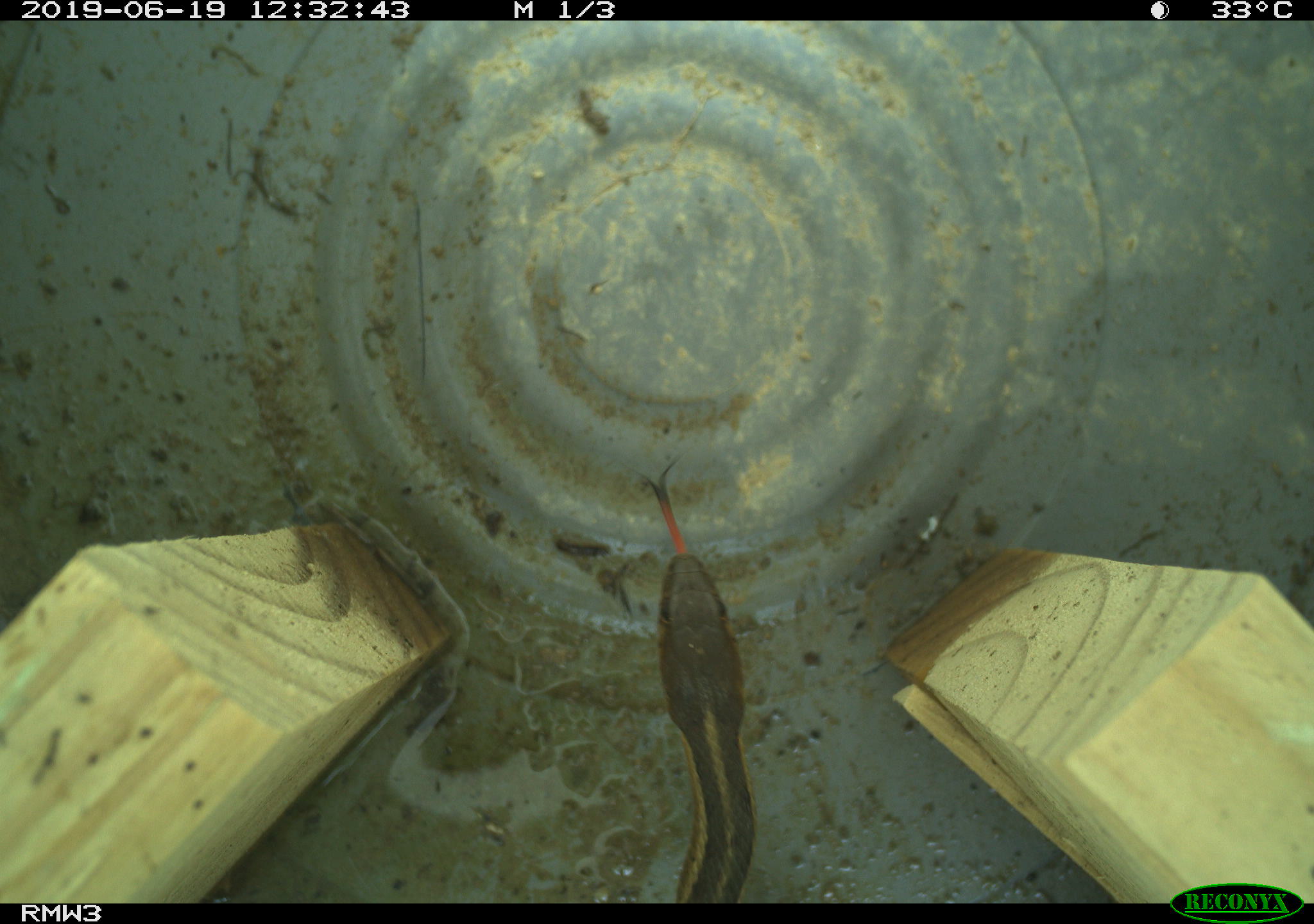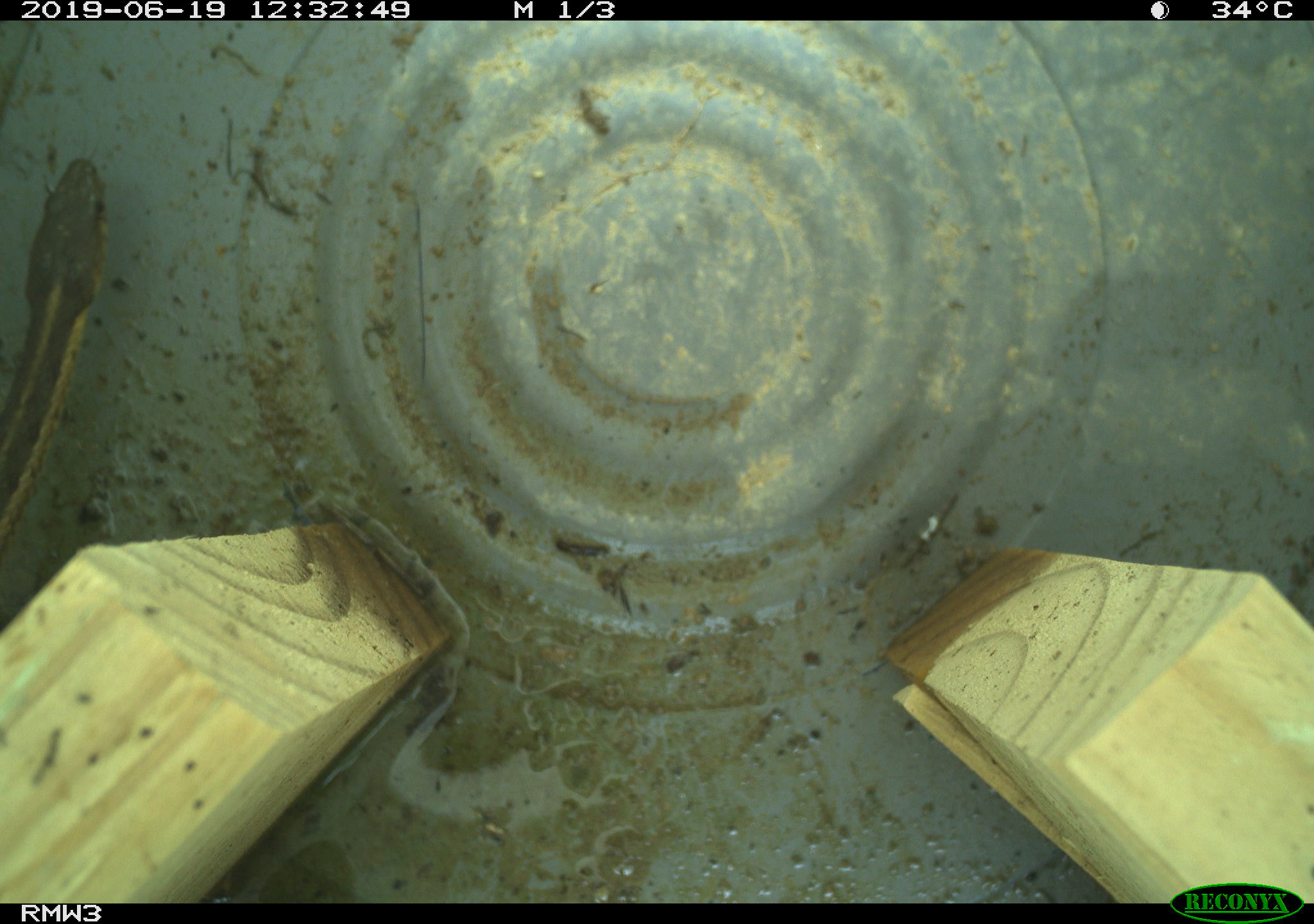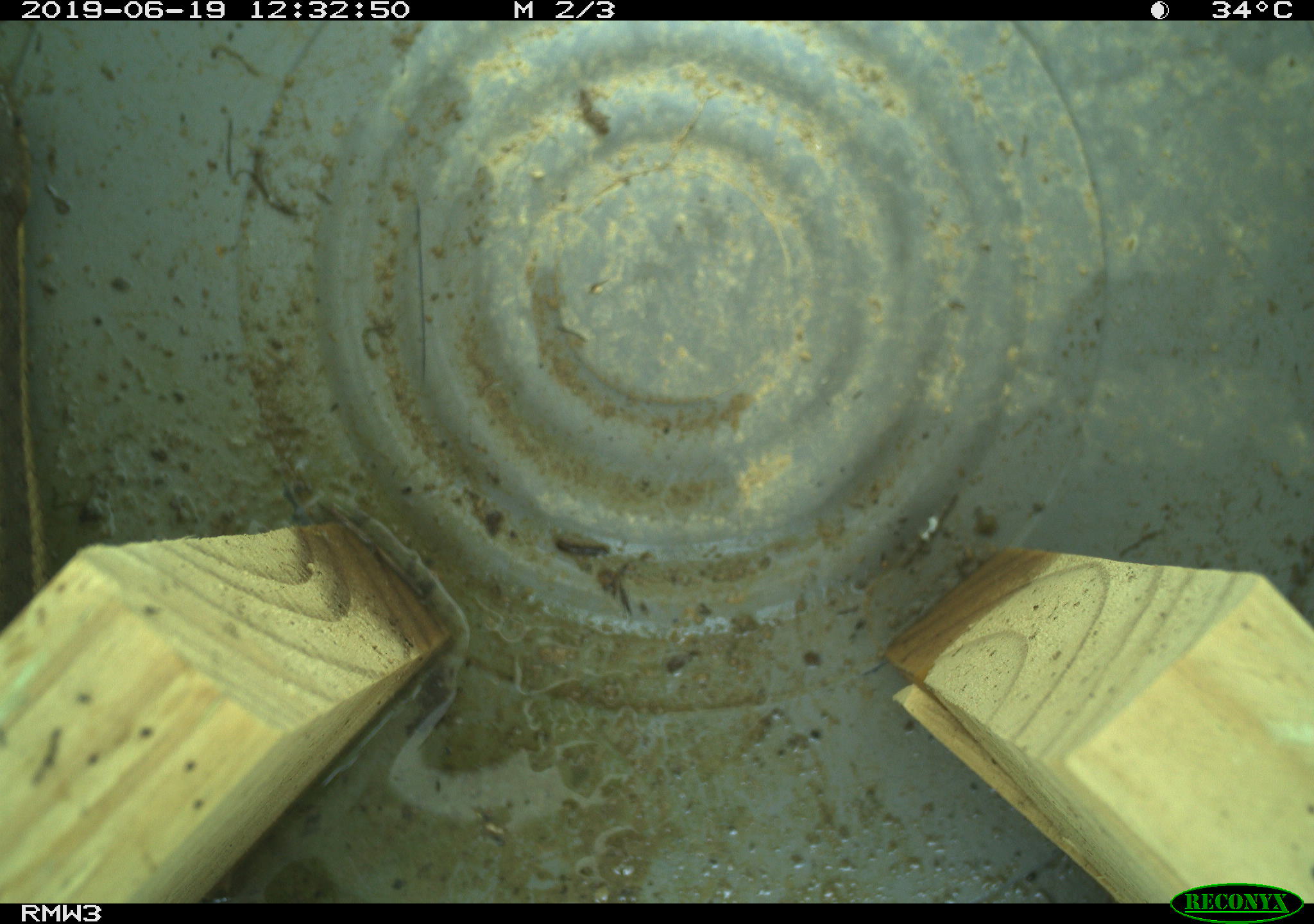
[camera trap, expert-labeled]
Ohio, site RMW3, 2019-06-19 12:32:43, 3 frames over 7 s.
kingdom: Animalia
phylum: Chordata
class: Reptilia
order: Squamata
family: Colubridae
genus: Thamnophis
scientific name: Thamnophis sirtalis sirtalis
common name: eastern gartersnake